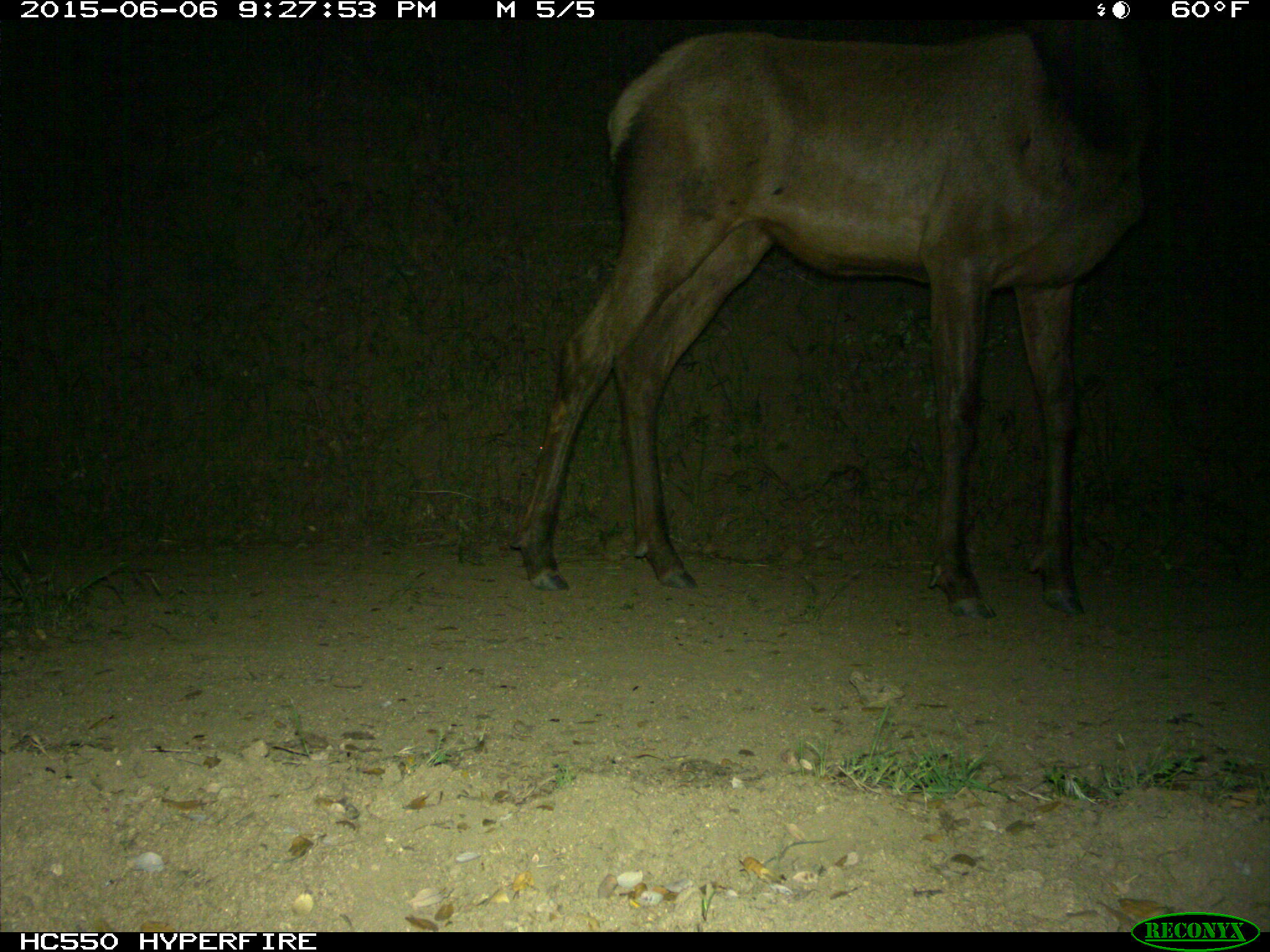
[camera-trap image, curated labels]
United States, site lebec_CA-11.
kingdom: Animalia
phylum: Chordata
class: Mammalia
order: Artiodactyla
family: Cervidae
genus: Cervus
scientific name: Cervus canadensis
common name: elk